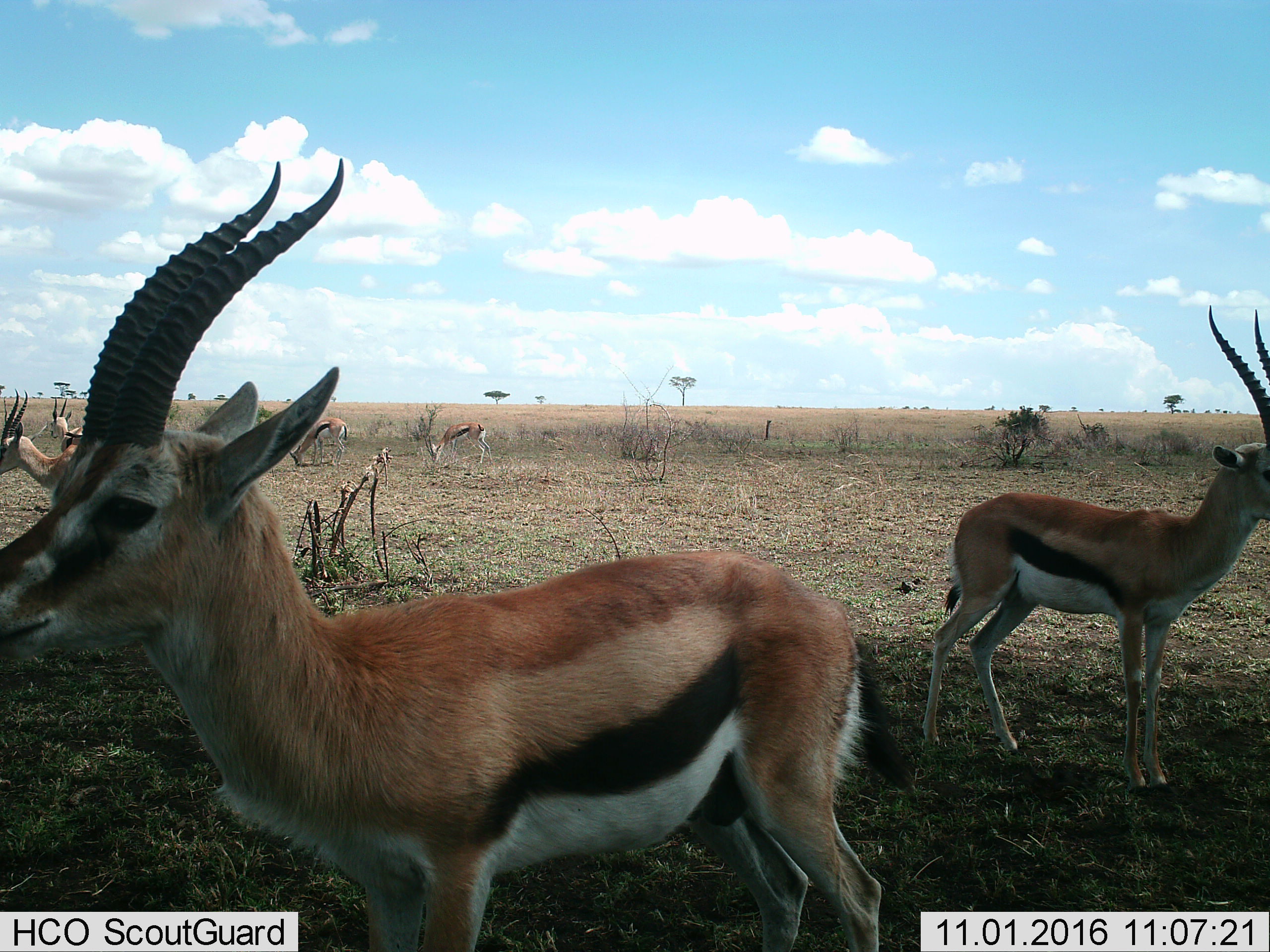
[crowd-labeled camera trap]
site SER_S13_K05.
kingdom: Animalia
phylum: Chordata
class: Mammalia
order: Artiodactyla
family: Bovidae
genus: Eudorcas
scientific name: Eudorcas thomsonii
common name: thomson's gazelle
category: gazellethomsons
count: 6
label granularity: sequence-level